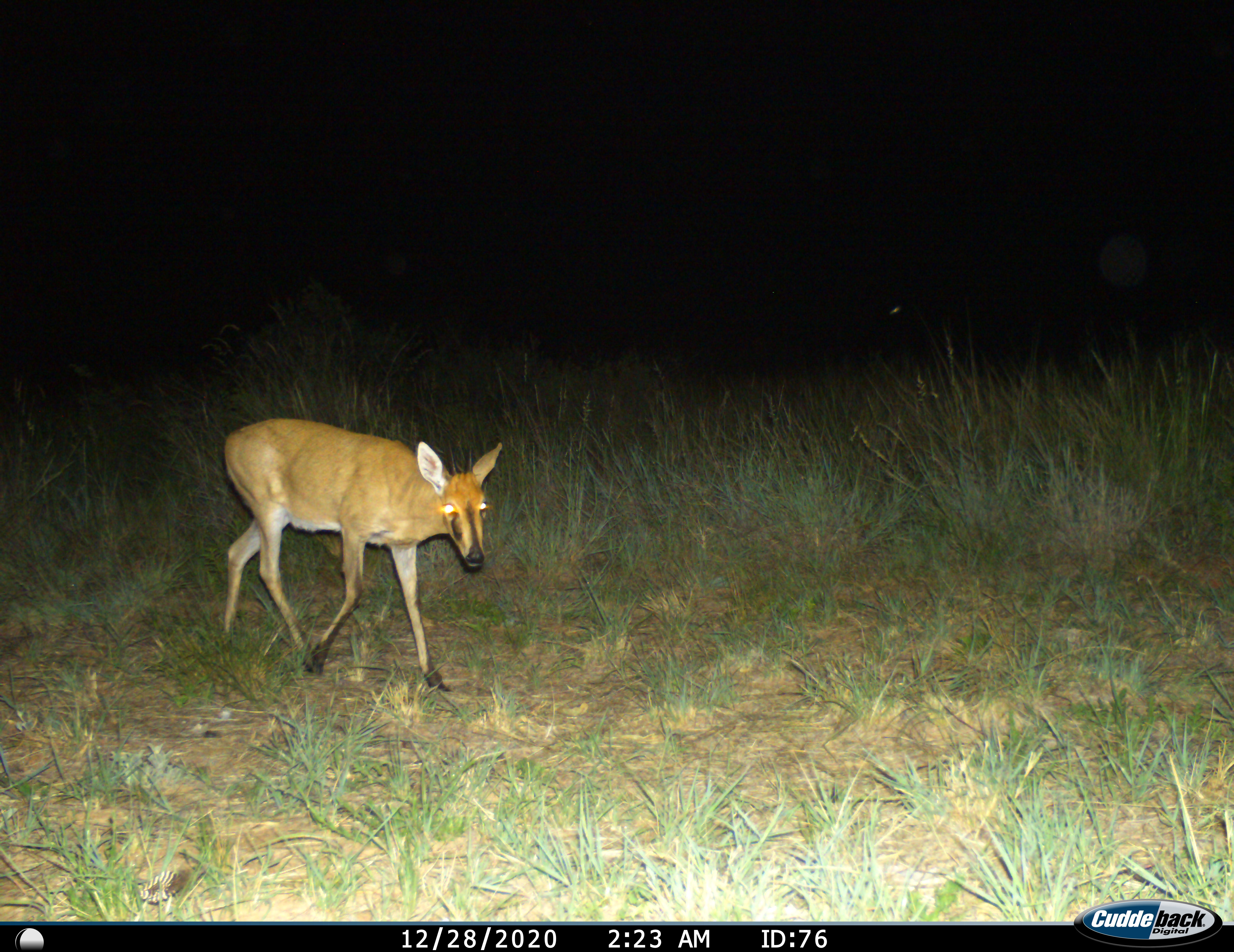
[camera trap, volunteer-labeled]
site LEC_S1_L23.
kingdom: Animalia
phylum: Chordata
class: Mammalia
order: Artiodactyla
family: Bovidae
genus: Sylvicapra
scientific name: Sylvicapra grimmia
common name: common duiker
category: duikercommongrey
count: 1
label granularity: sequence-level